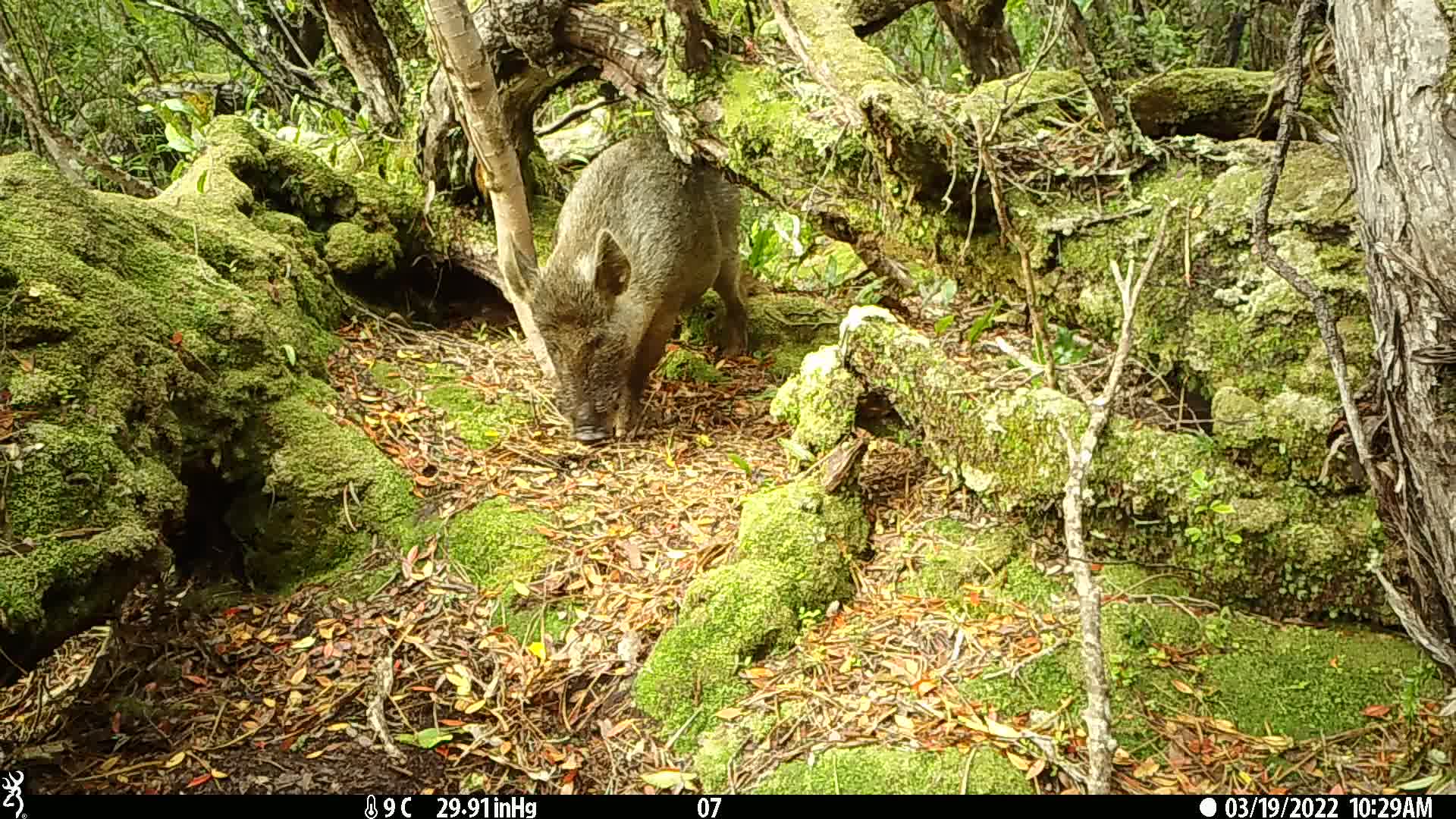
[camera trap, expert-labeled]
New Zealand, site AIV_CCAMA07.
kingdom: Animalia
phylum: Chordata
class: Mammalia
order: Artiodactyla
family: Suidae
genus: Sus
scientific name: Sus scrofa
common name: pig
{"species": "pig (Sus scrofa)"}